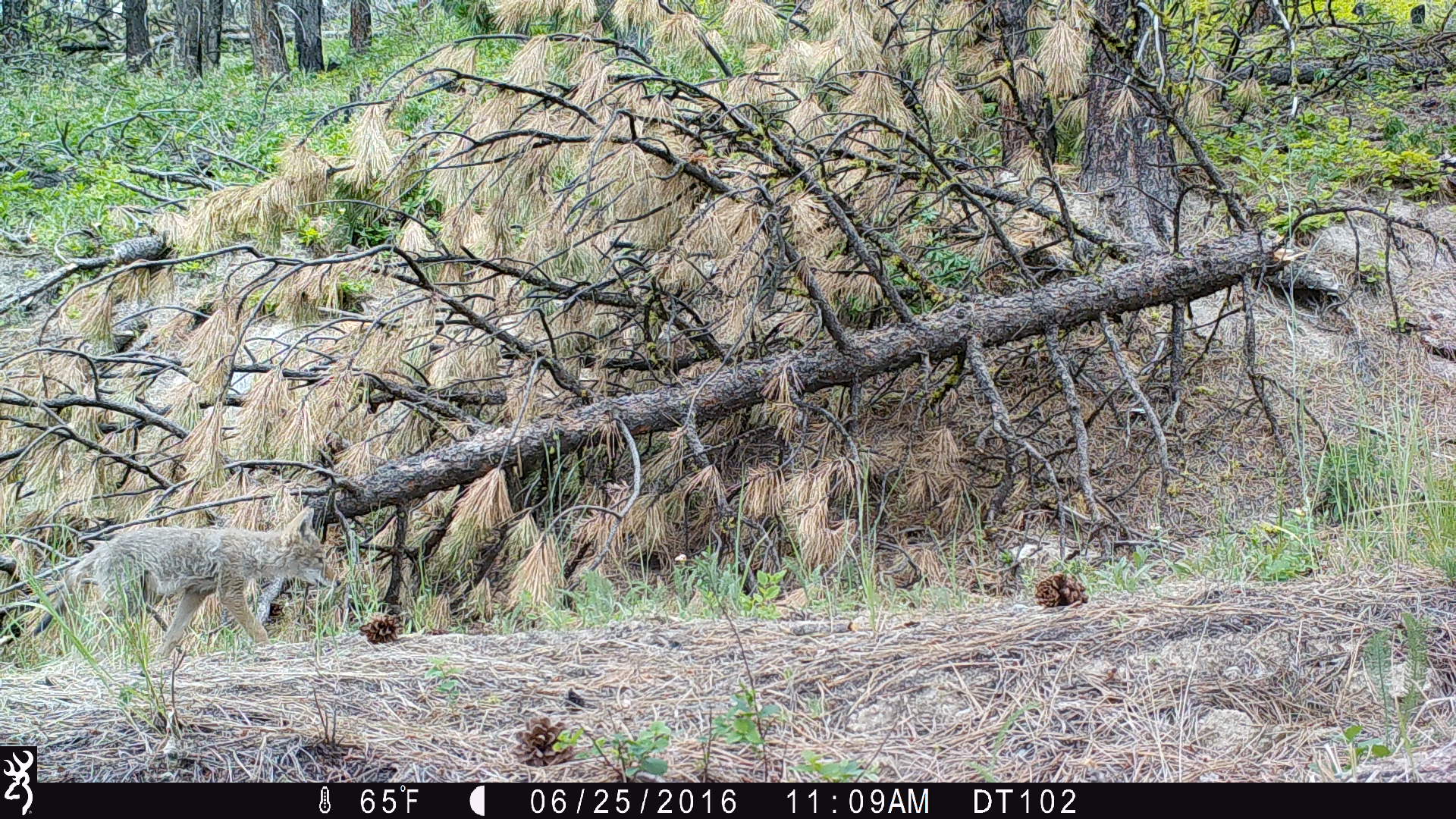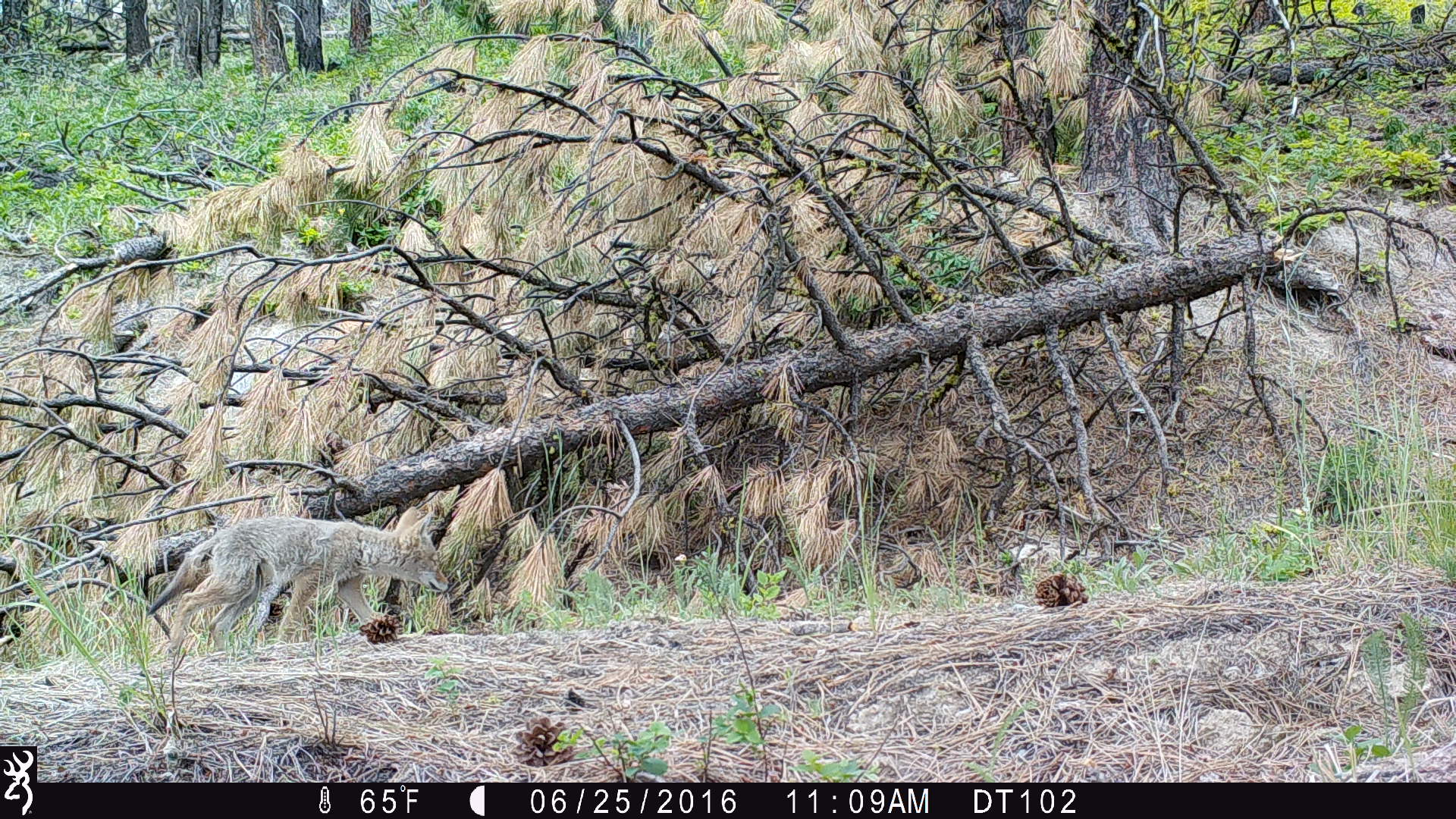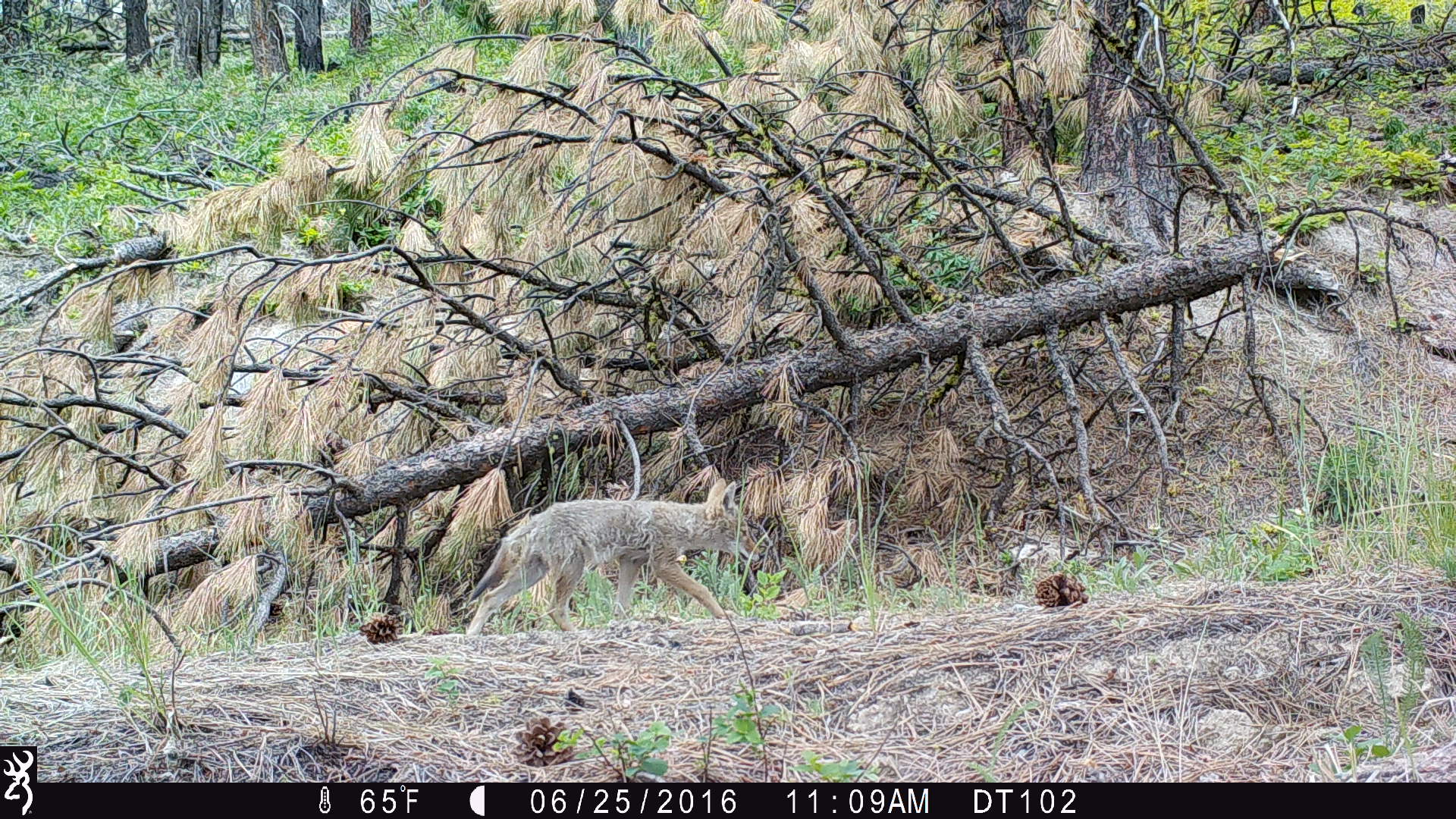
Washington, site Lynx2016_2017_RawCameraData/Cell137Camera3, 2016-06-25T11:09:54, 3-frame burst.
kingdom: Animalia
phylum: Chordata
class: Aves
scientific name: Aves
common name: birds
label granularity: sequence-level